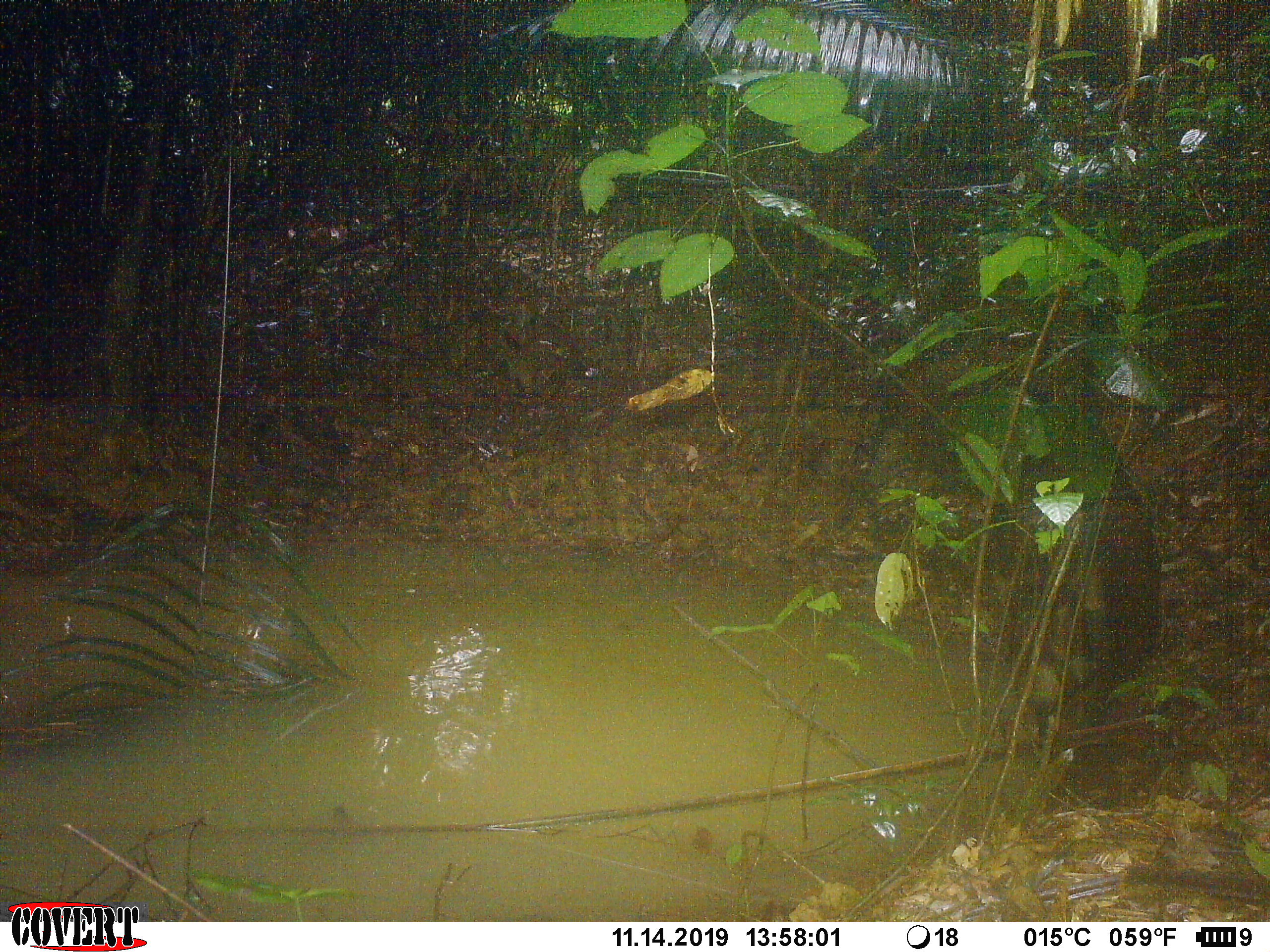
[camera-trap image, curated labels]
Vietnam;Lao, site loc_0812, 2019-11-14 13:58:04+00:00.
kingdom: Animalia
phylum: Chordata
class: Mammalia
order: Artiodactyla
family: Suidae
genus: Sus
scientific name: Sus scrofa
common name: eurasian wild pig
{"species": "eurasian wild pig (Sus scrofa)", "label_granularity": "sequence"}